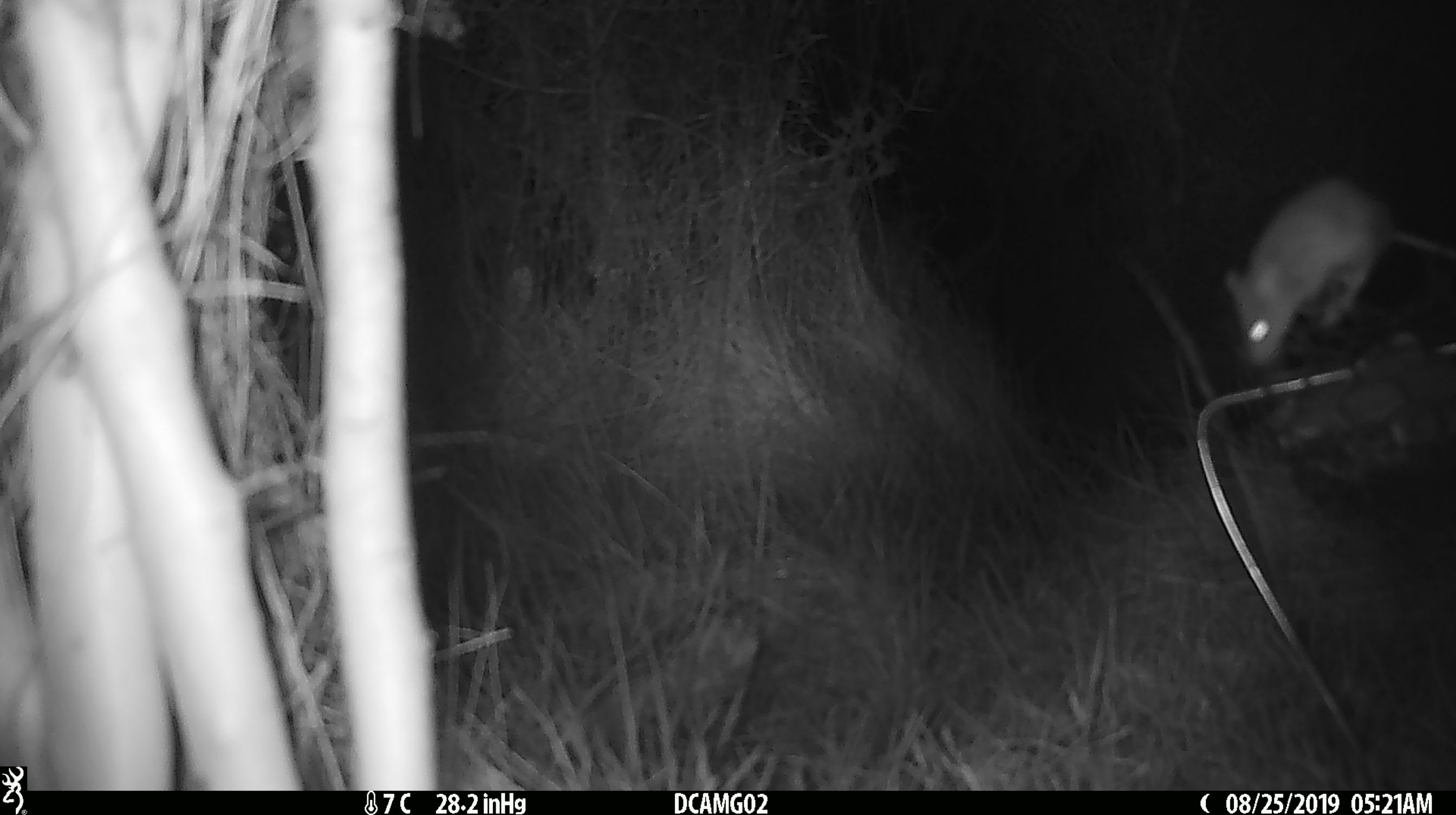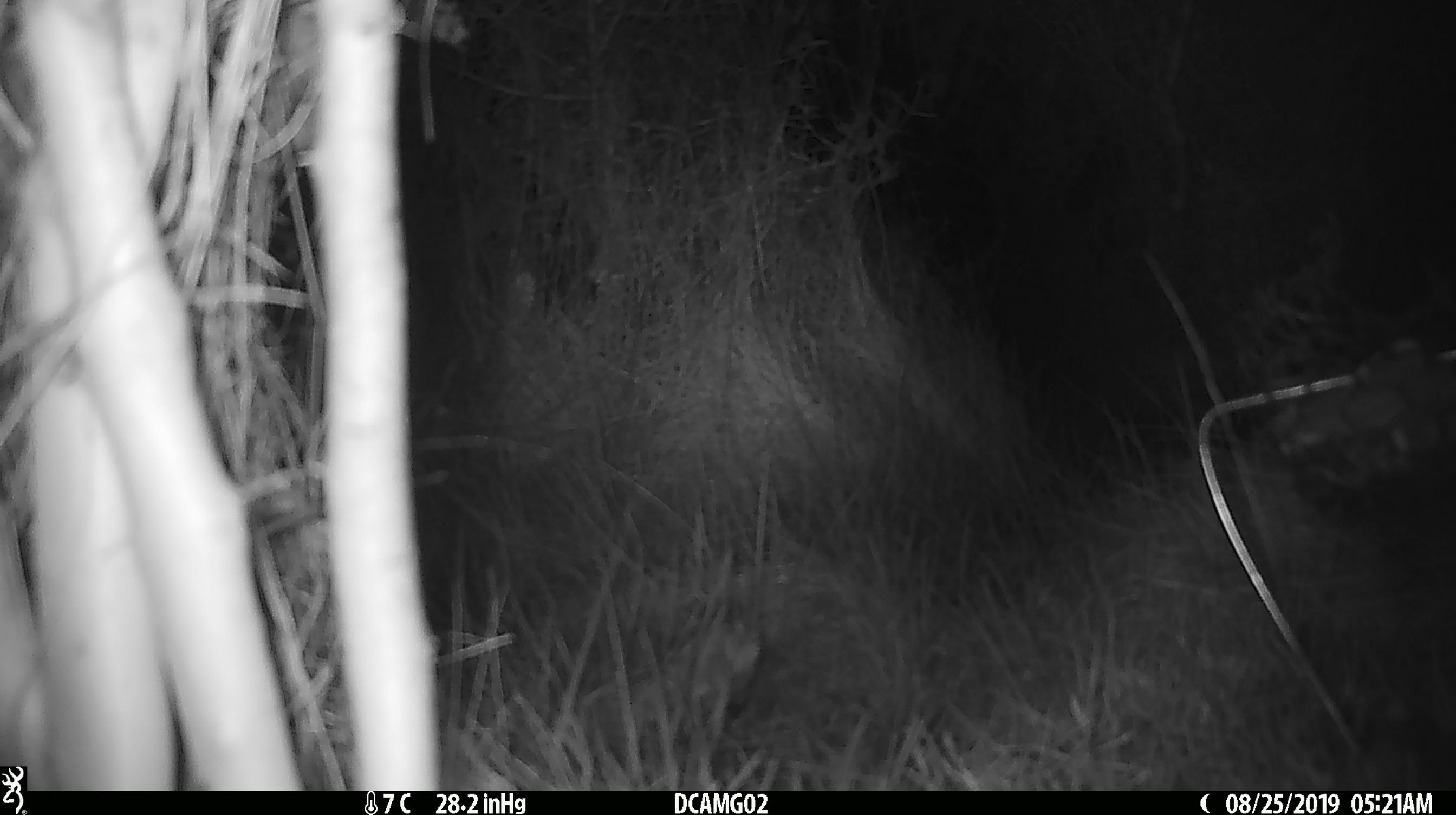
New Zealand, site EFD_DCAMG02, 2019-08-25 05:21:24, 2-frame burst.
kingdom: Animalia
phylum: Chordata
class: Mammalia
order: Rodentia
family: Muridae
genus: Mus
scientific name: Mus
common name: mouse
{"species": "mouse (Mus)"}